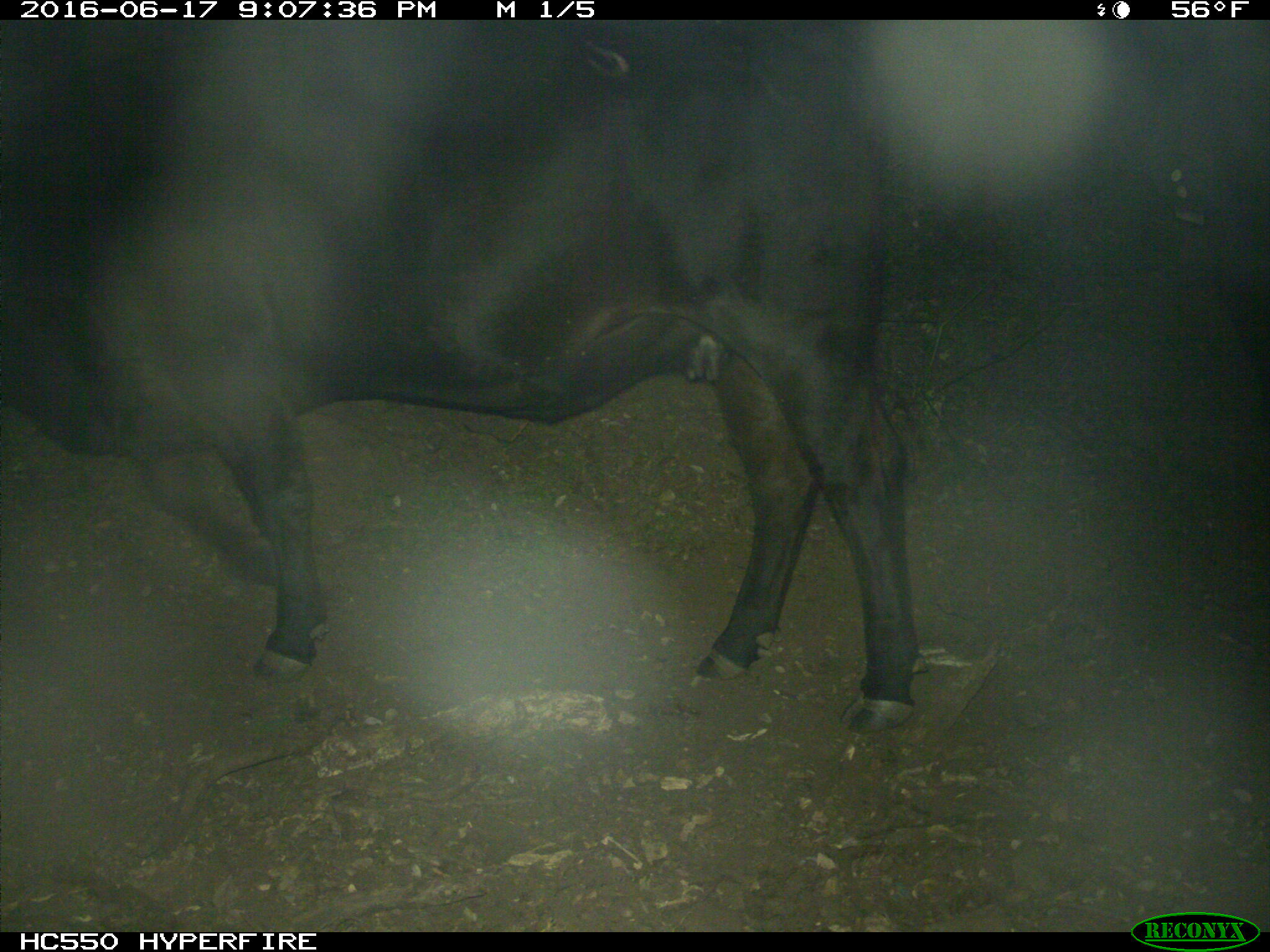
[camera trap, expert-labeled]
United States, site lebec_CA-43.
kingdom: Animalia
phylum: Chordata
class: Mammalia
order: Artiodactyla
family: Bovidae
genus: Bos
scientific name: Bos taurus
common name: domestic cow